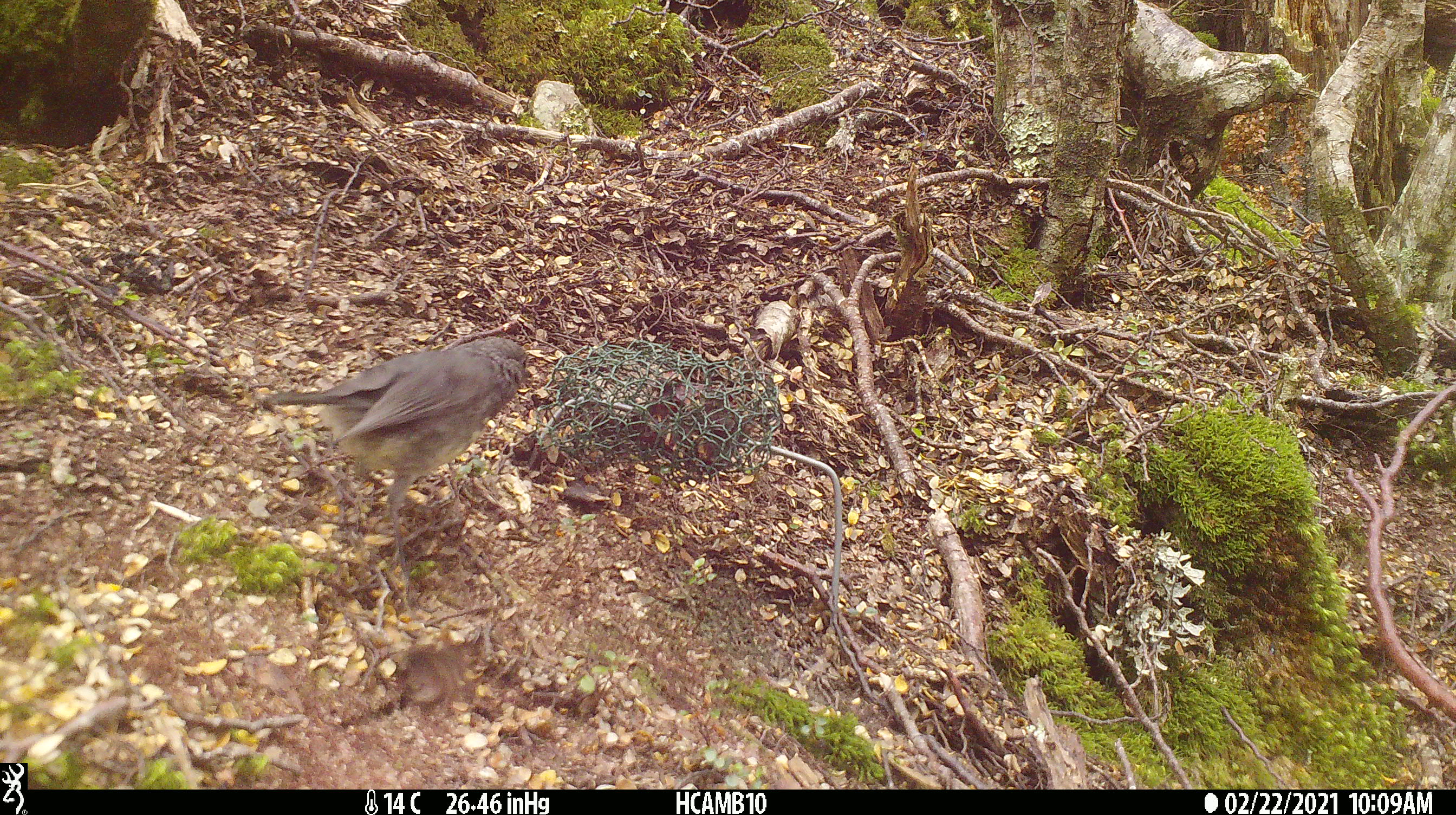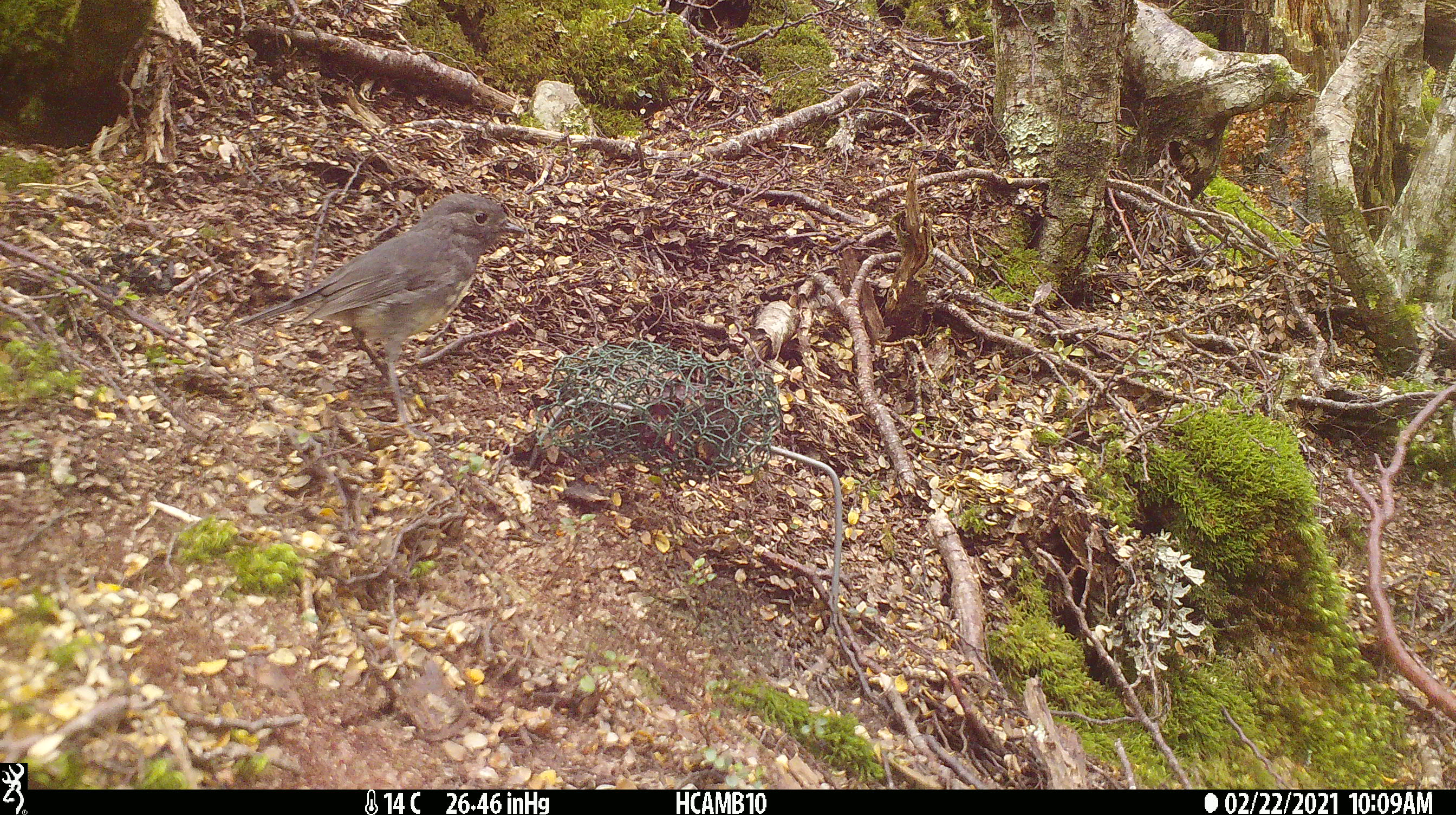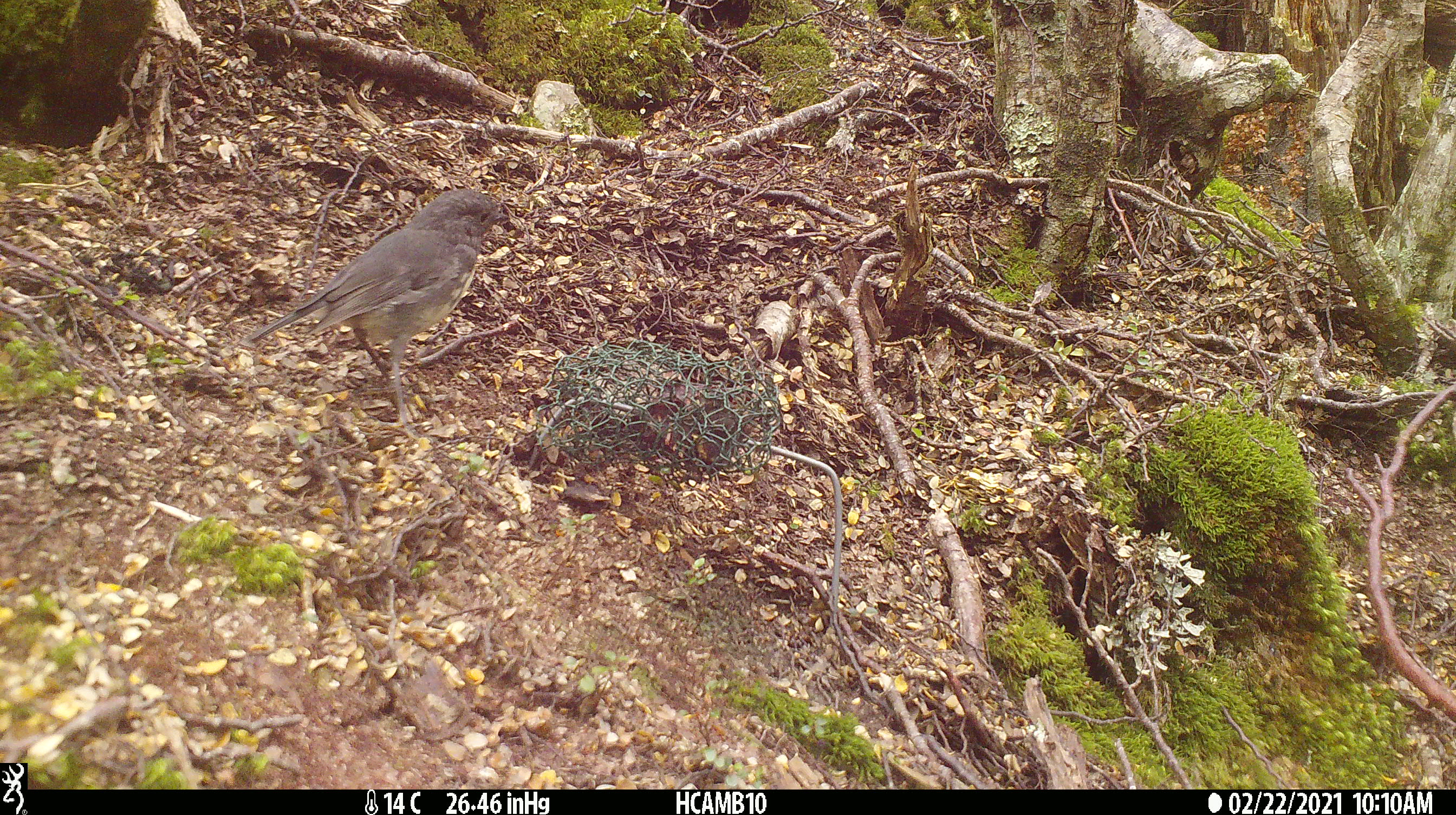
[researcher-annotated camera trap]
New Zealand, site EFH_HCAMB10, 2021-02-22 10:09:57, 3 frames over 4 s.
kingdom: Animalia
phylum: Chordata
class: Aves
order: Passeriformes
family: Petroicidae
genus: Petroica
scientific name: Petroica australis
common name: new zealand robin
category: robin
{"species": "robin (new zealand robin) (Petroica australis)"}